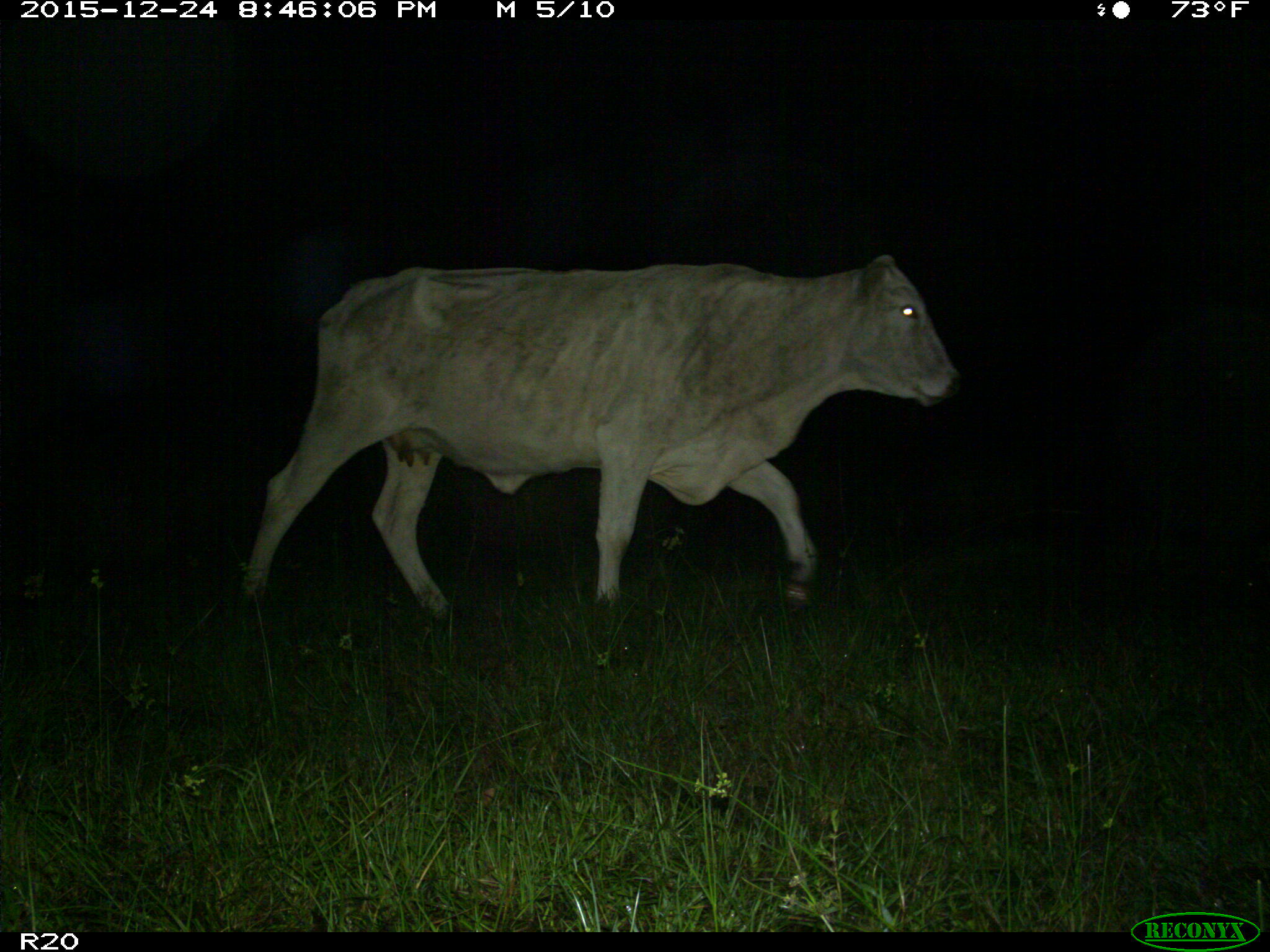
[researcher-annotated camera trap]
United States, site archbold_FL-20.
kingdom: Animalia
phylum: Chordata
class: Mammalia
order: Artiodactyla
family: Bovidae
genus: Bos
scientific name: Bos taurus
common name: domestic cow